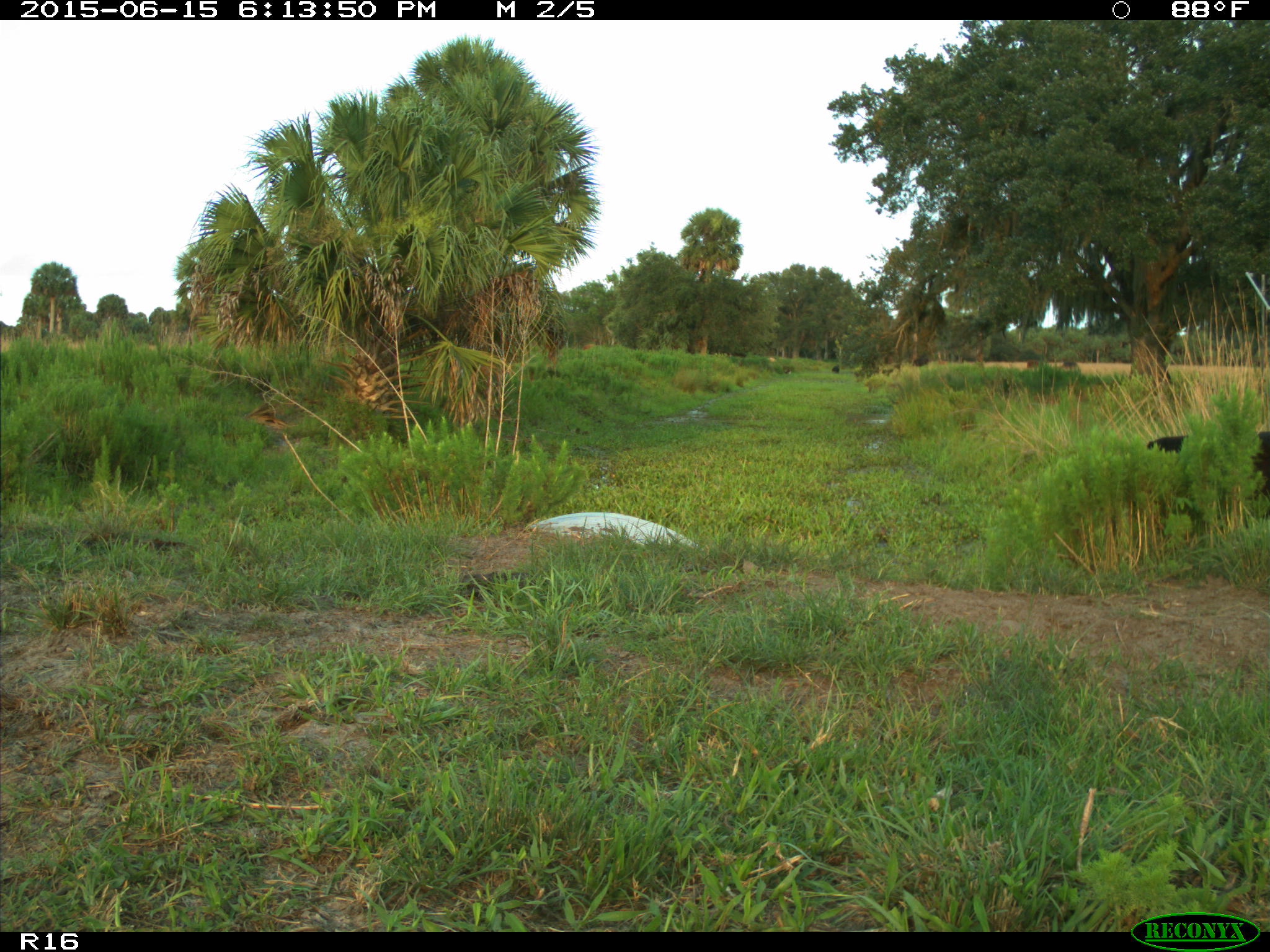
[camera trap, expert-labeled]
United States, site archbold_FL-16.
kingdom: Animalia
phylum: Chordata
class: Mammalia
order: Artiodactyla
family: Bovidae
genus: Bos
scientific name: Bos taurus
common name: domestic cow